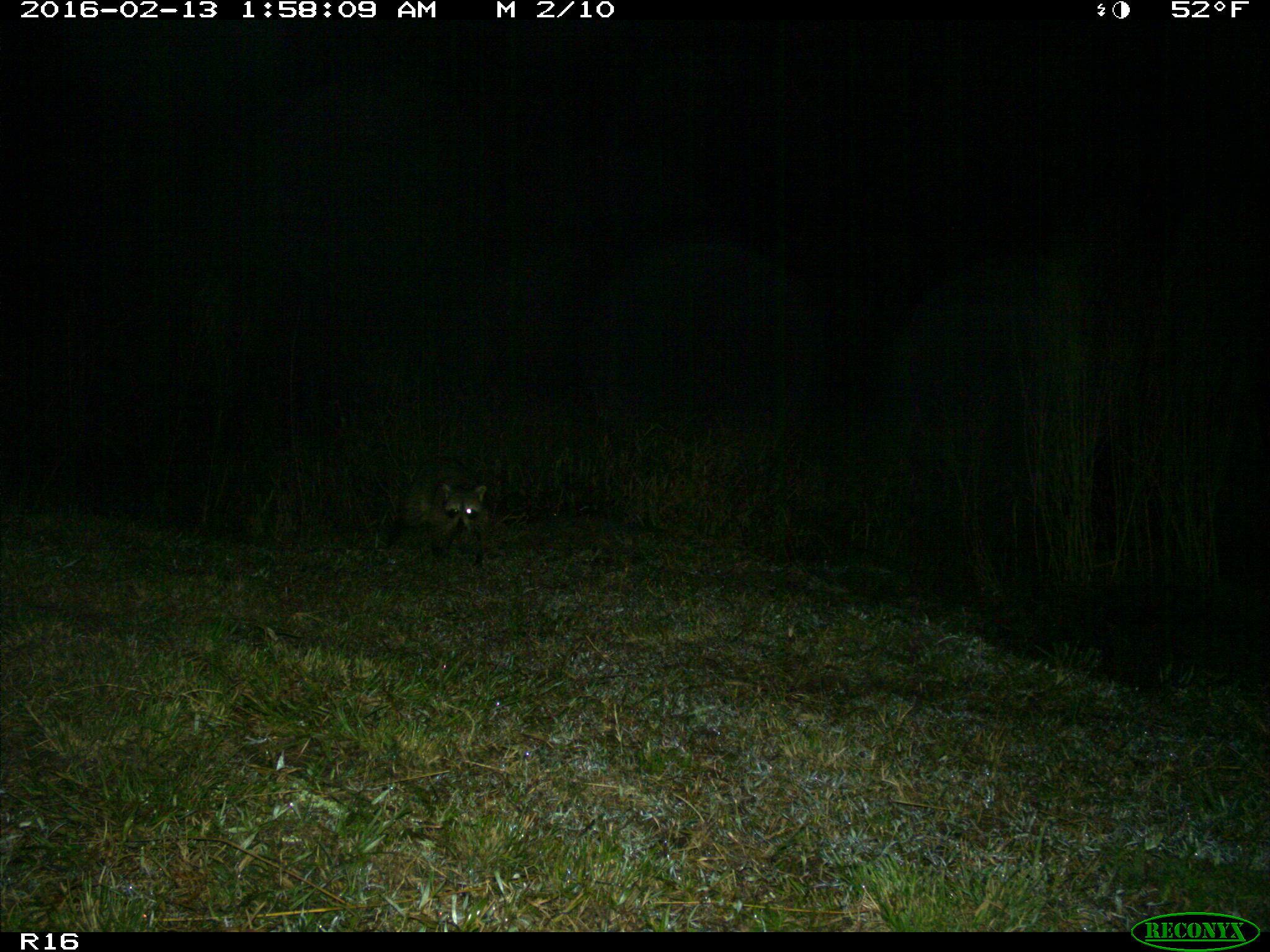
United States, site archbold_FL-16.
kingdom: Animalia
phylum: Chordata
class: Mammalia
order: Carnivora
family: Procyonidae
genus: Procyon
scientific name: Procyon lotor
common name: common raccoon